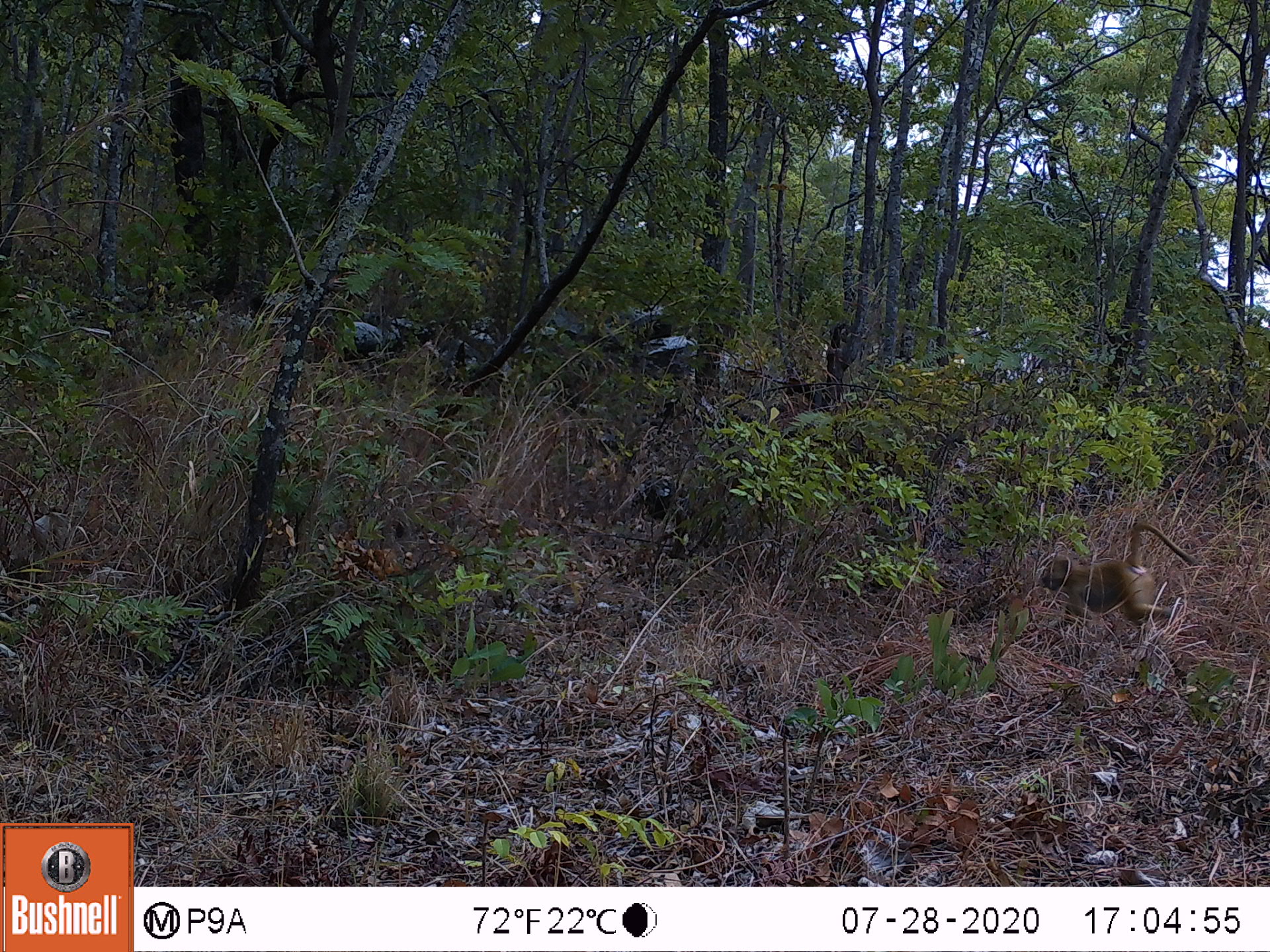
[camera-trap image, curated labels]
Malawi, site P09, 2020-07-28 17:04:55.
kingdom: Animalia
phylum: Chordata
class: Mammalia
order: Primates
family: Cercopithecidae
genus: Papio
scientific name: Papio cynocephalus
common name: yellow baboon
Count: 1.